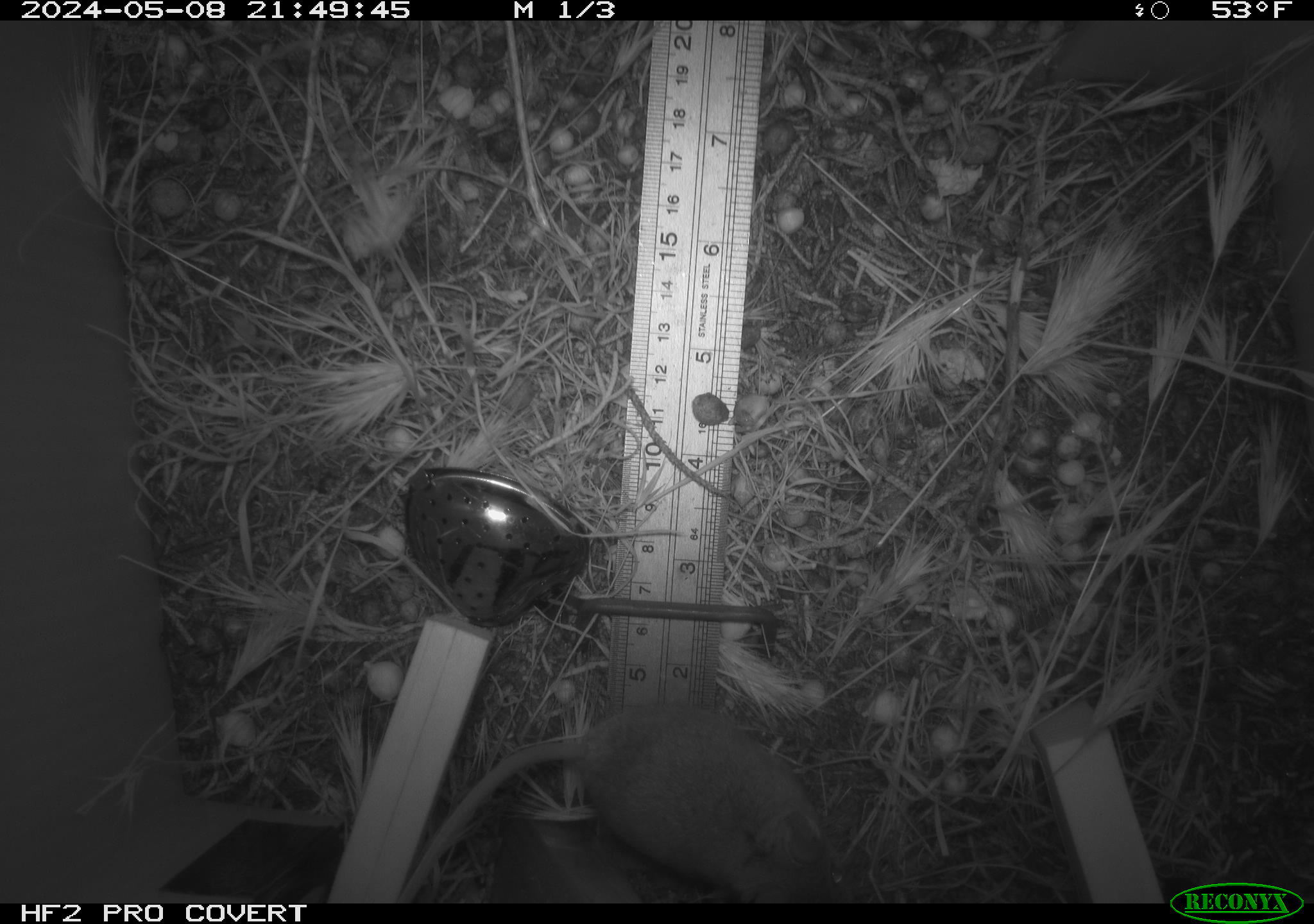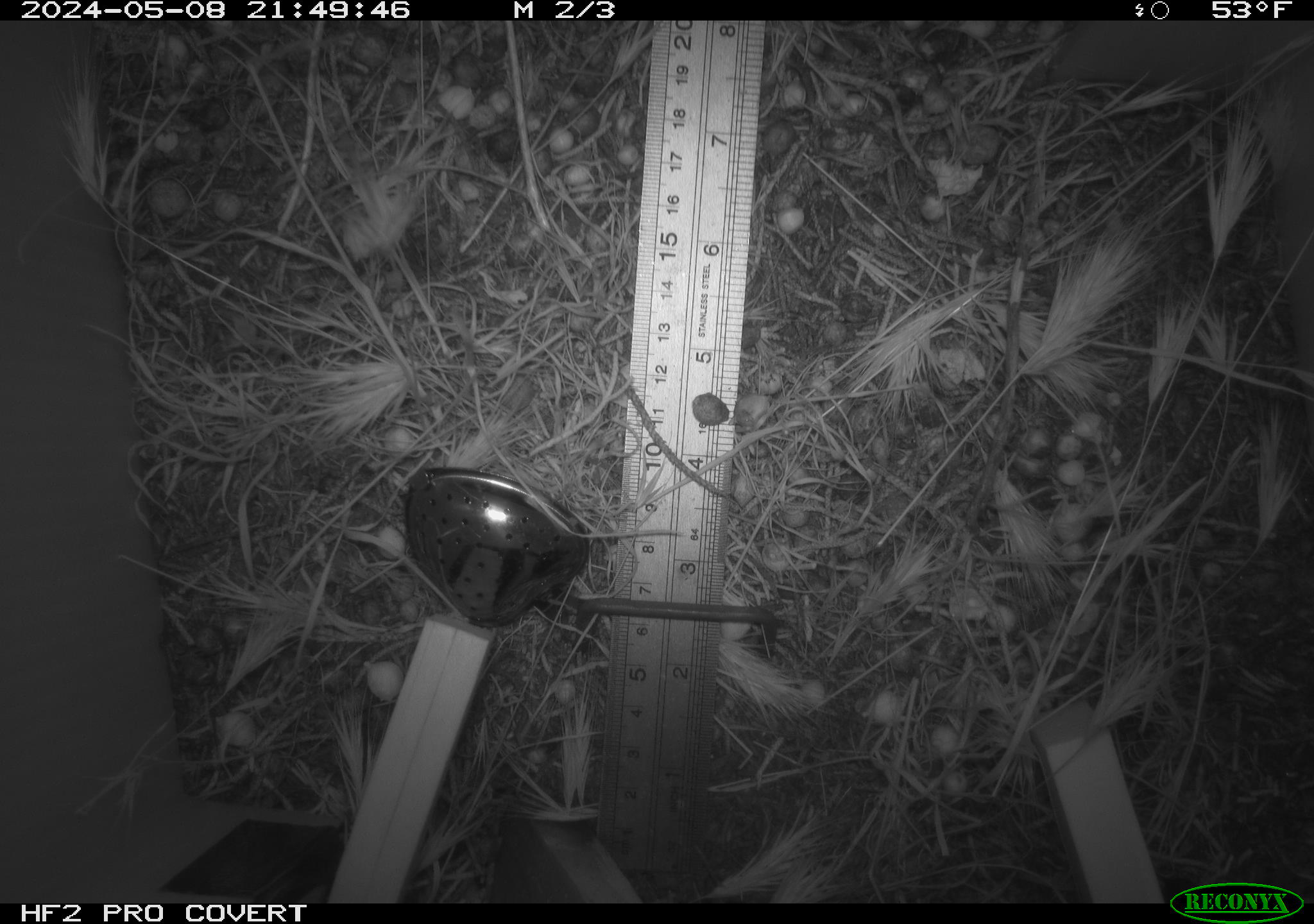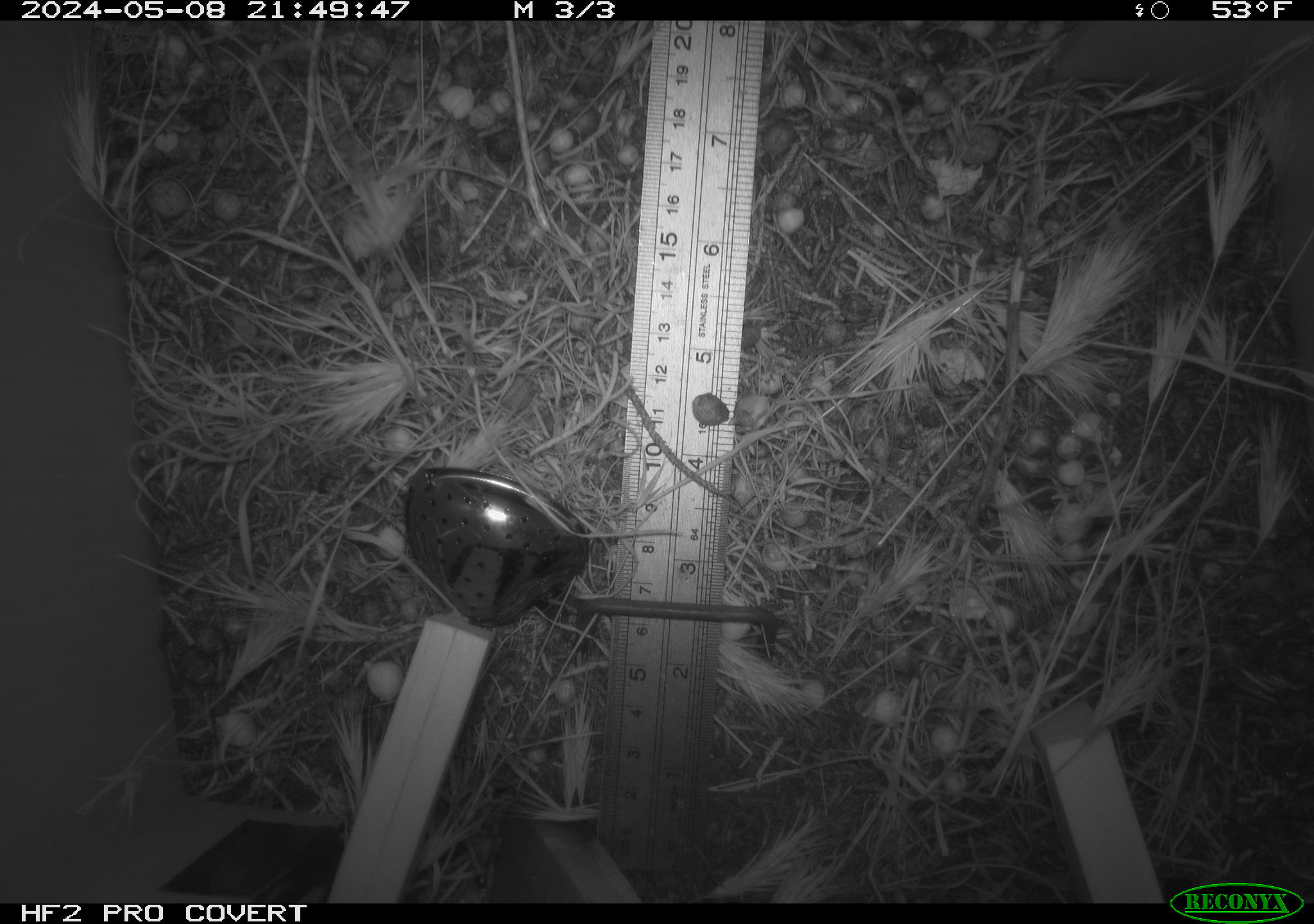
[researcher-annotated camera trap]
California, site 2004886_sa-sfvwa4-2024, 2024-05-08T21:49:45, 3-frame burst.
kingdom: Animalia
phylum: Chordata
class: Mammalia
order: Rodentia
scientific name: Rodentia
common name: mouse species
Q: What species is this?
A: Mouse species (Rodentia).